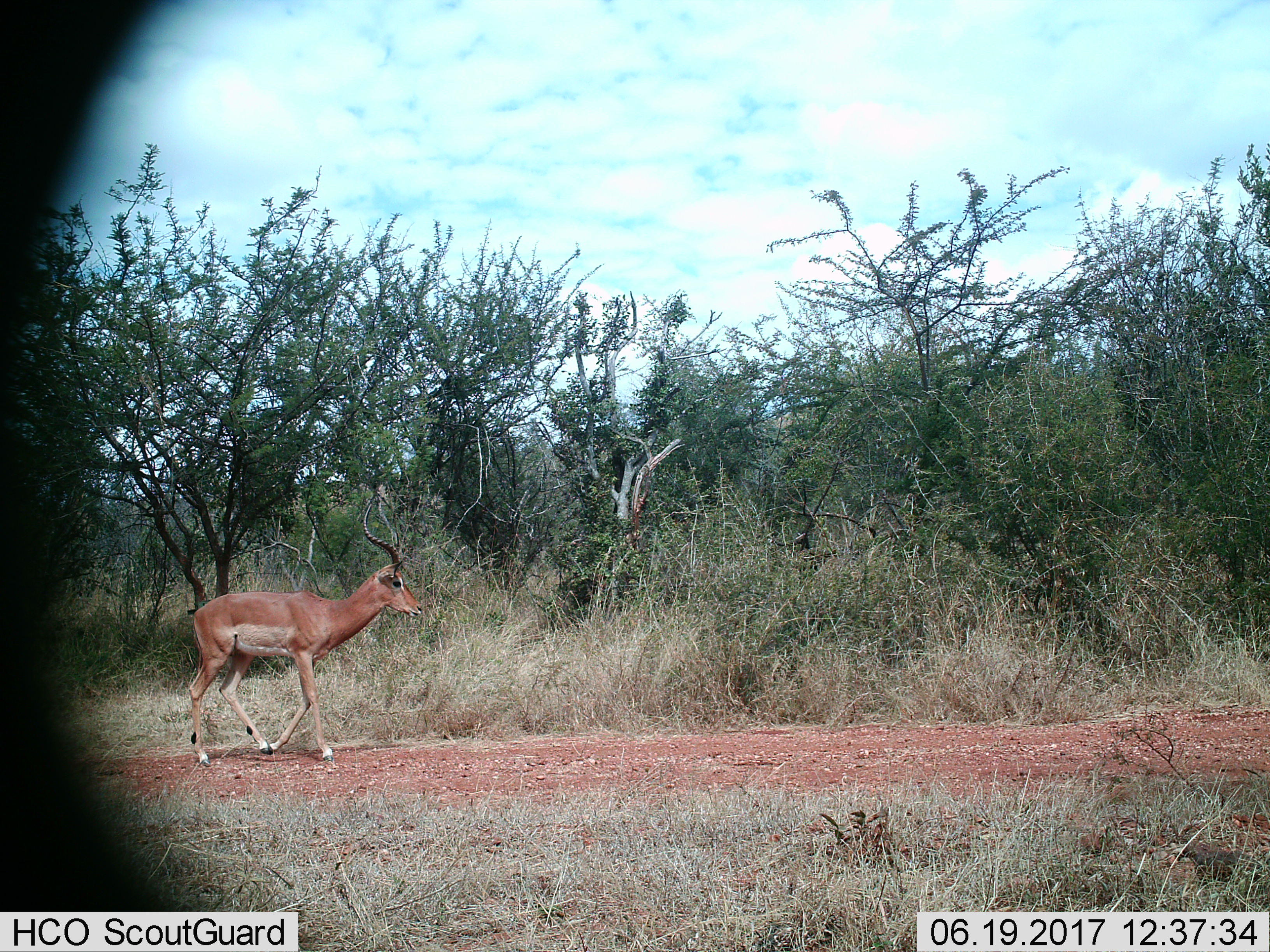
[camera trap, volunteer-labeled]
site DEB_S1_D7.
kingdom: Animalia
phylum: Chordata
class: Mammalia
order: Artiodactyla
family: Bovidae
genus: Aepyceros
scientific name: Aepyceros melampus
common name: impala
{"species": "impala (Aepyceros melampus)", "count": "1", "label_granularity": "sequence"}